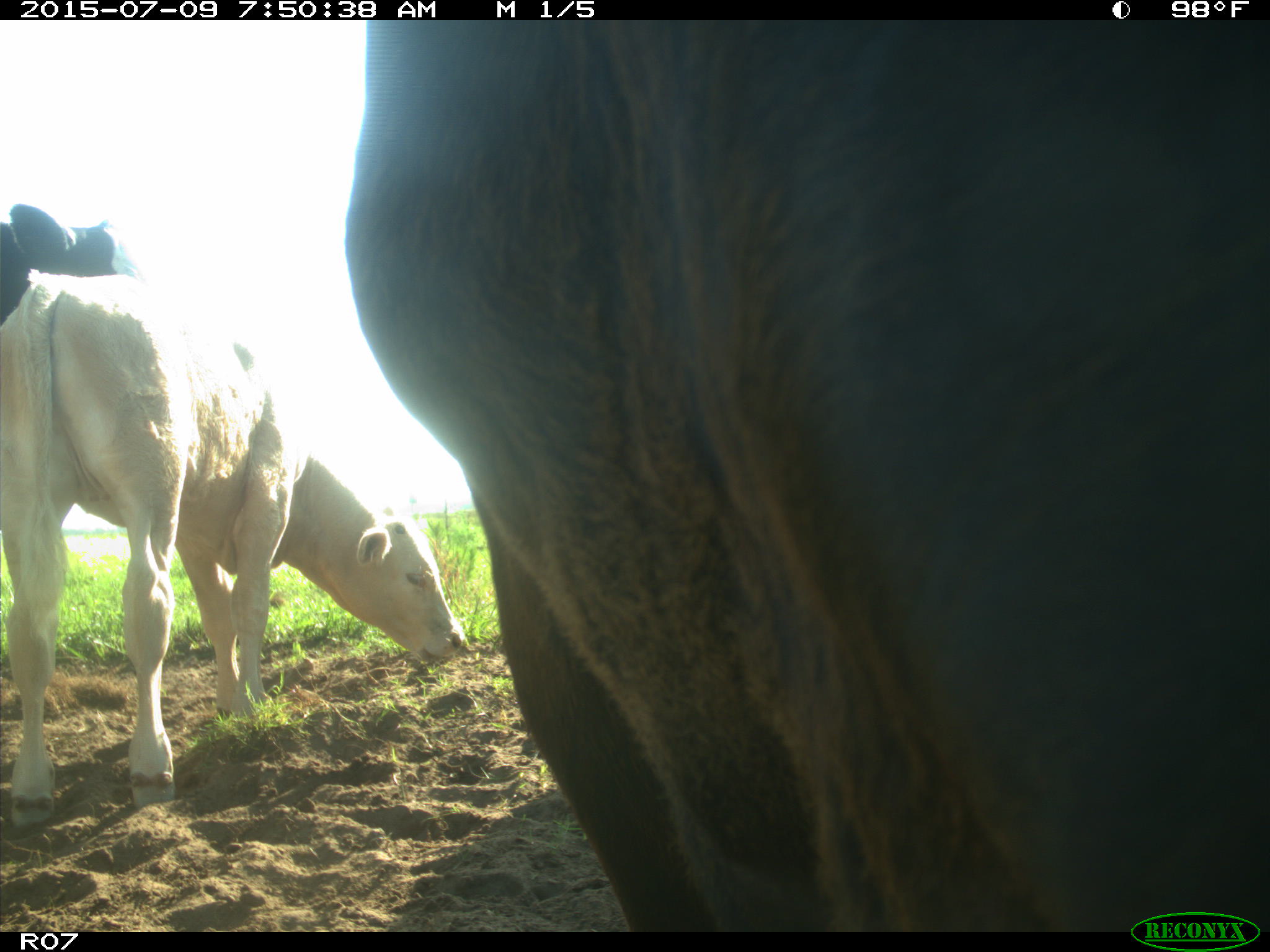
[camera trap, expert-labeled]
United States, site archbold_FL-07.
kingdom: Animalia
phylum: Chordata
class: Mammalia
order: Artiodactyla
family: Bovidae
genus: Bos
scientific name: Bos taurus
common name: domestic cow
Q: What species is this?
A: Bos taurus (domestic cow).